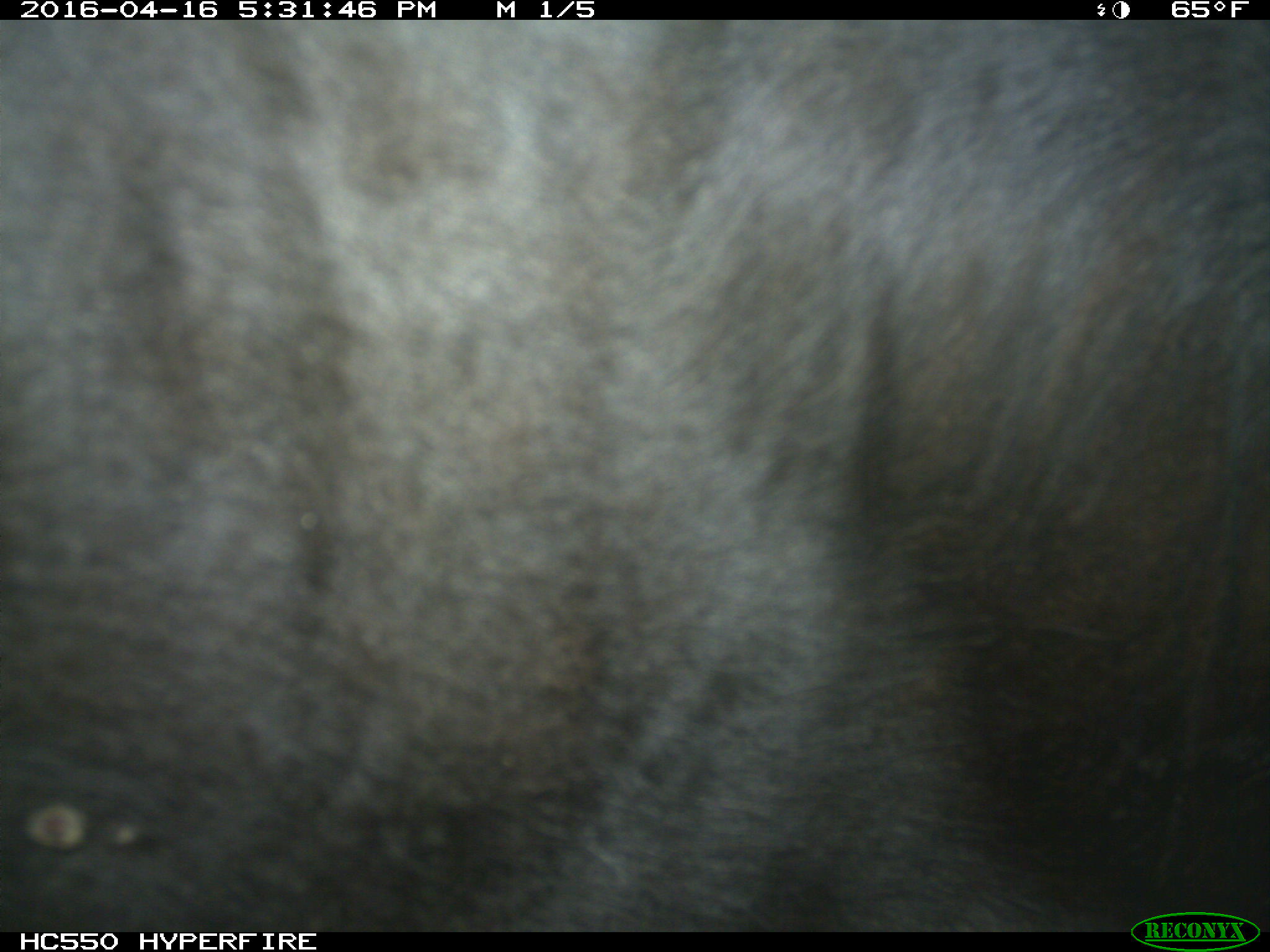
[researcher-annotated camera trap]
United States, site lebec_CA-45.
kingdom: Animalia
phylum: Chordata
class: Mammalia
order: Artiodactyla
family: Bovidae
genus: Bos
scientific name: Bos taurus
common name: domestic cow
Bos taurus (domestic cow).